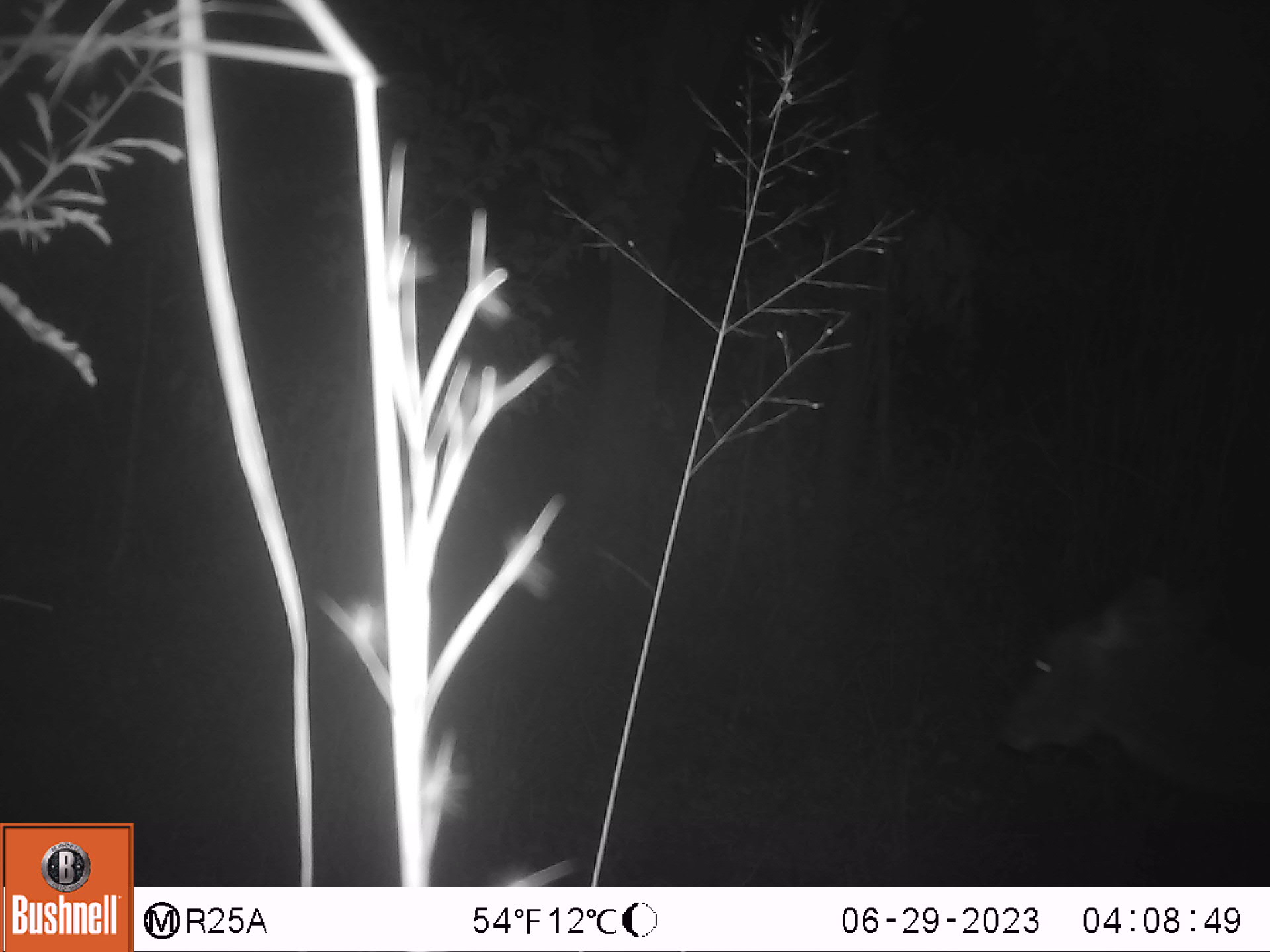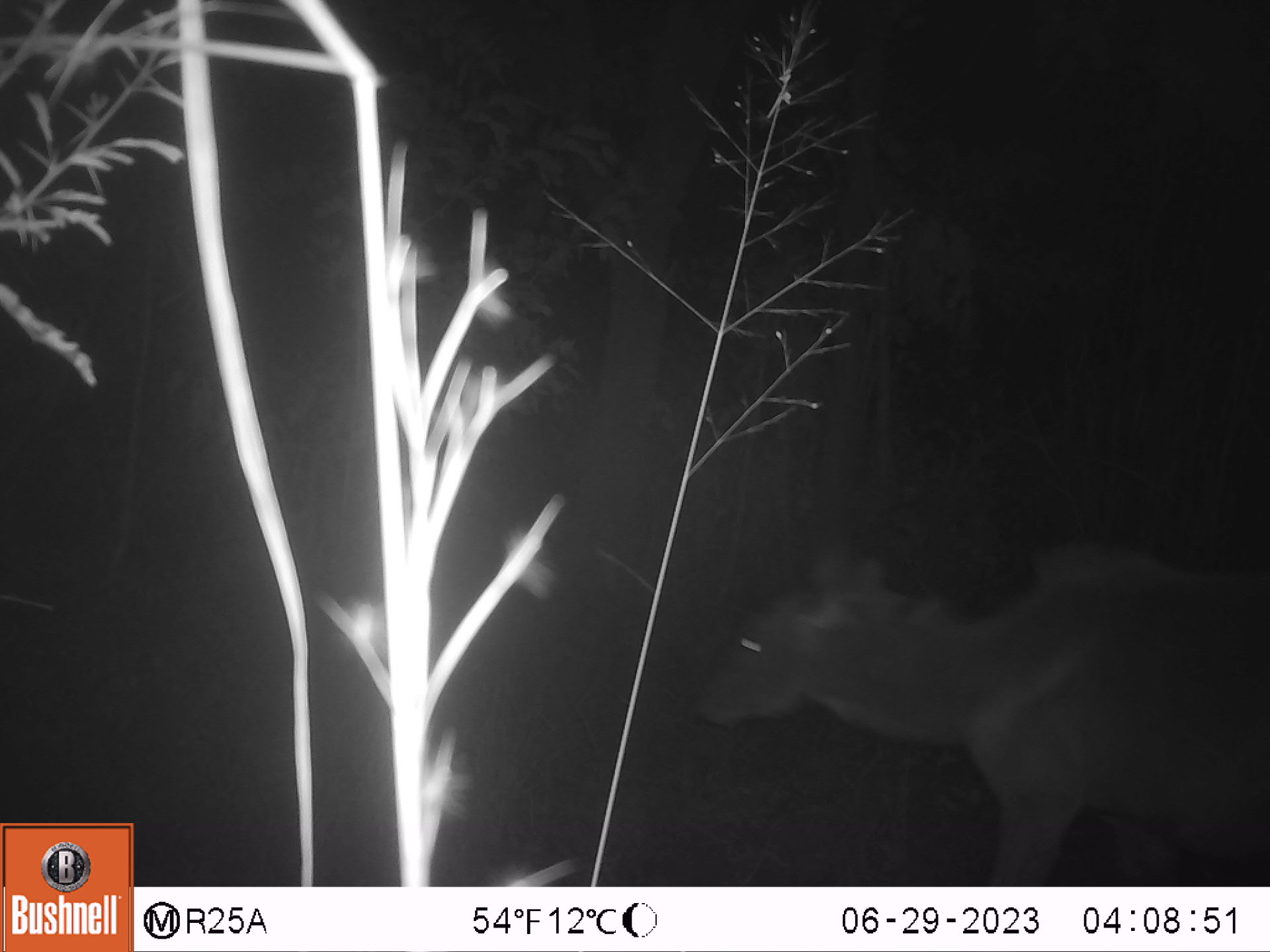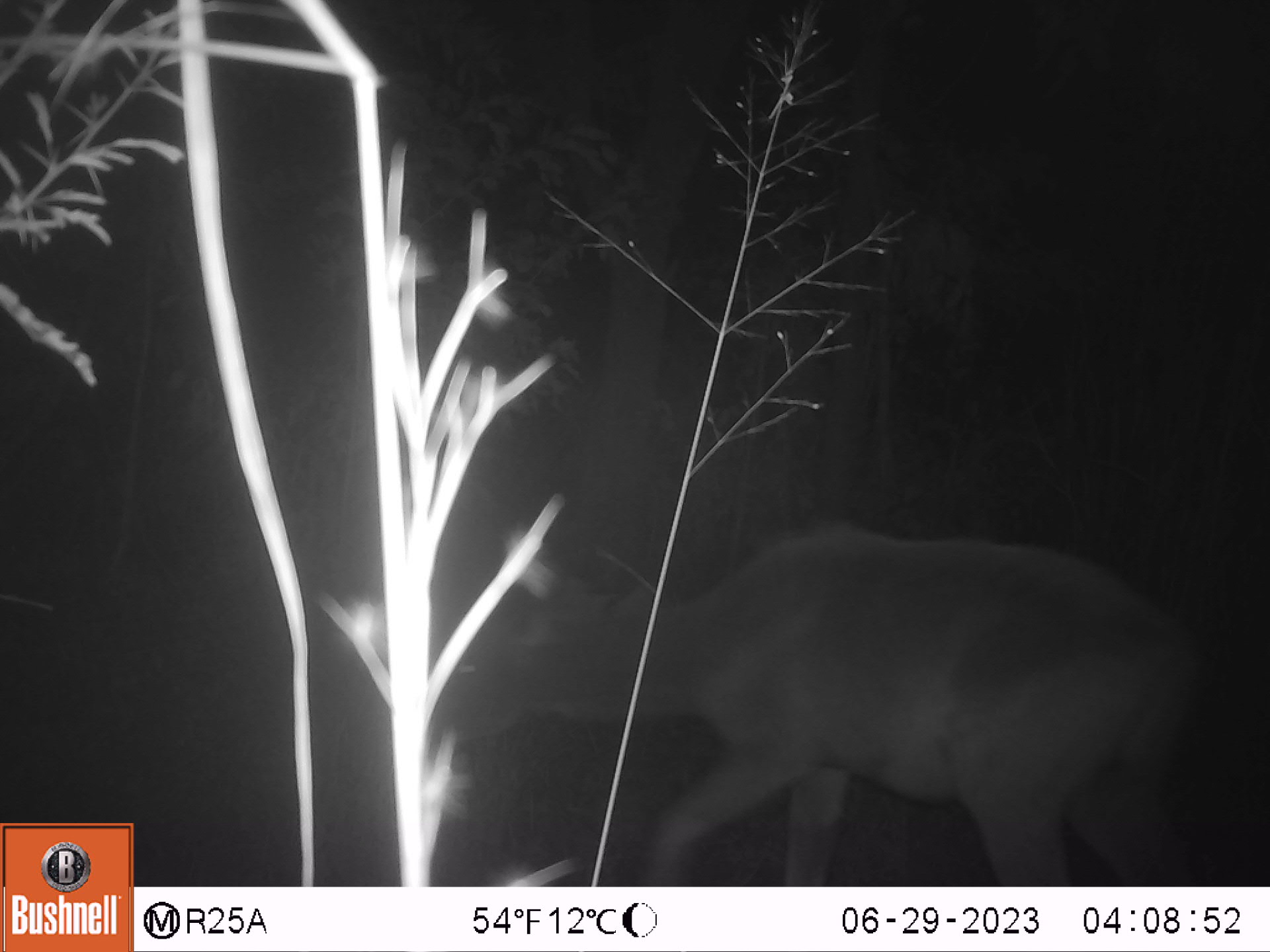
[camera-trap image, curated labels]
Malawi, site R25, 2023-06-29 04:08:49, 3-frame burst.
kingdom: Animalia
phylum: Chordata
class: Mammalia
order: Artiodactyla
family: Bovidae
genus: Tragelaphus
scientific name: Tragelaphus strepsiceros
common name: greater kudu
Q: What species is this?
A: Greater kudu (Tragelaphus strepsiceros).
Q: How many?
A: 1.